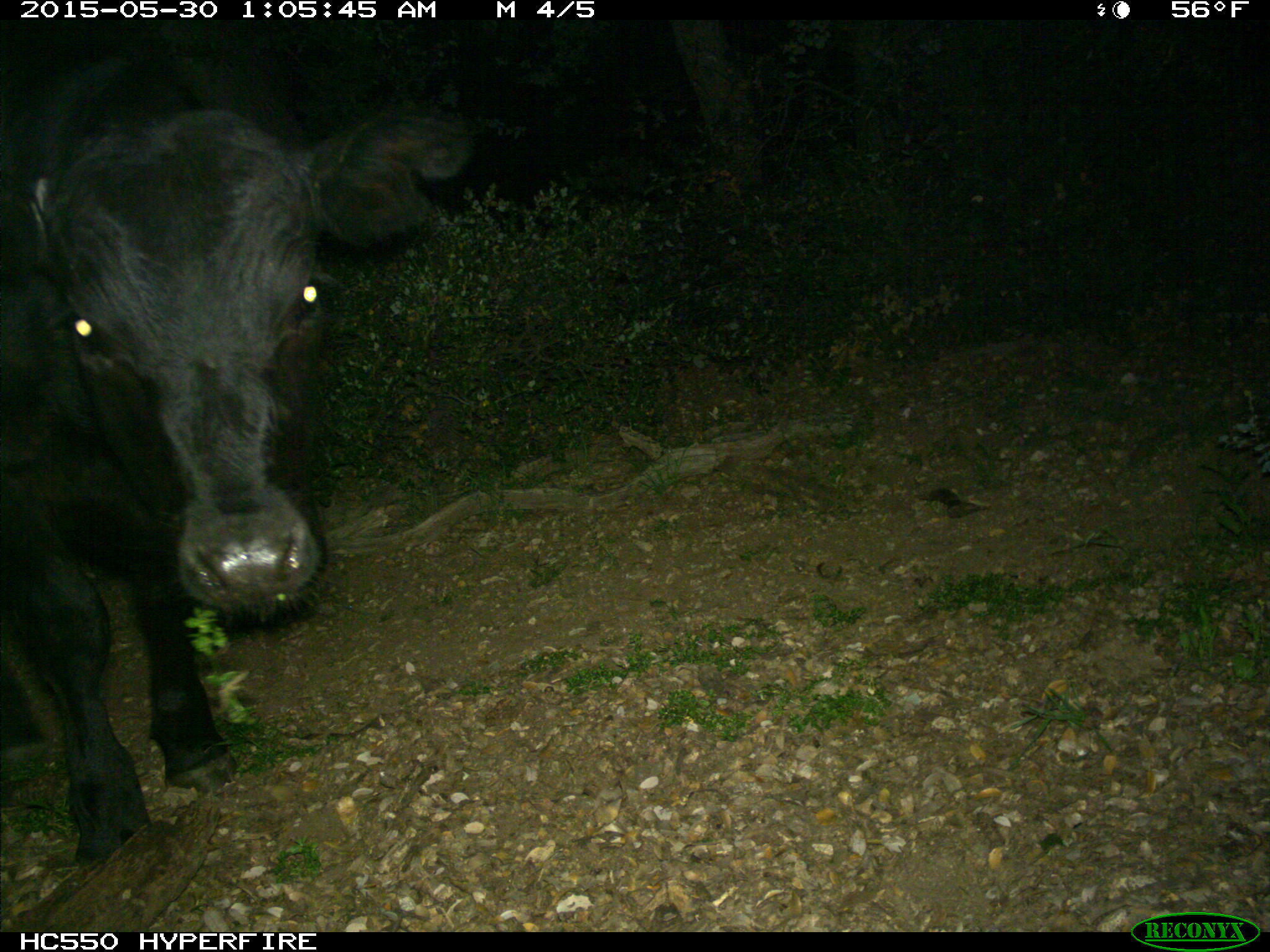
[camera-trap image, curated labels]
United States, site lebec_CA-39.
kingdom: Animalia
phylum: Chordata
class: Mammalia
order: Artiodactyla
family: Bovidae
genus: Bos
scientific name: Bos taurus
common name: domestic cow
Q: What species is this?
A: Bos taurus (domestic cow).